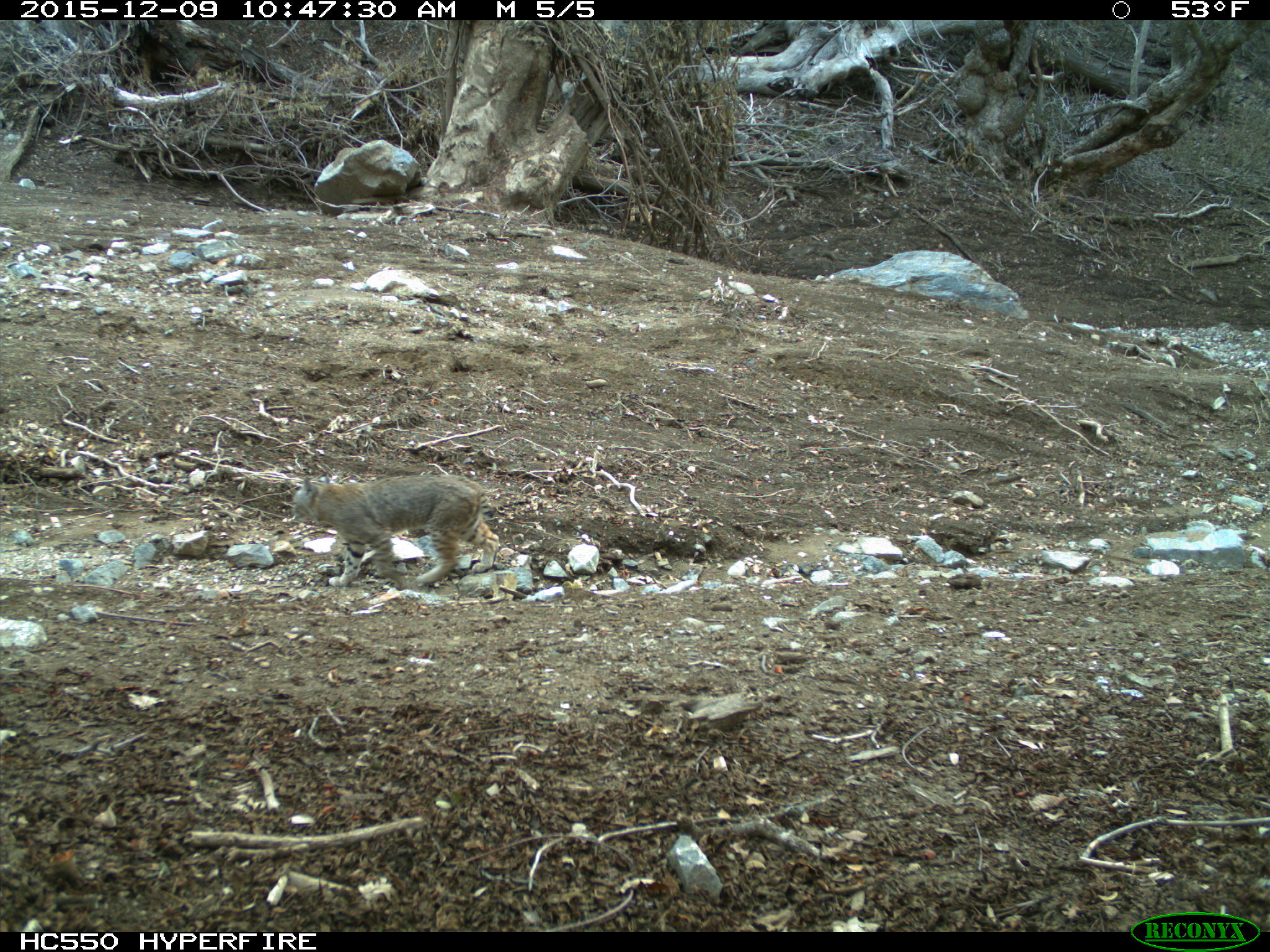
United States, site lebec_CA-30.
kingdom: Animalia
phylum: Chordata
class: Mammalia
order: Carnivora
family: Felidae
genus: Lynx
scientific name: Lynx rufus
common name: bobcat